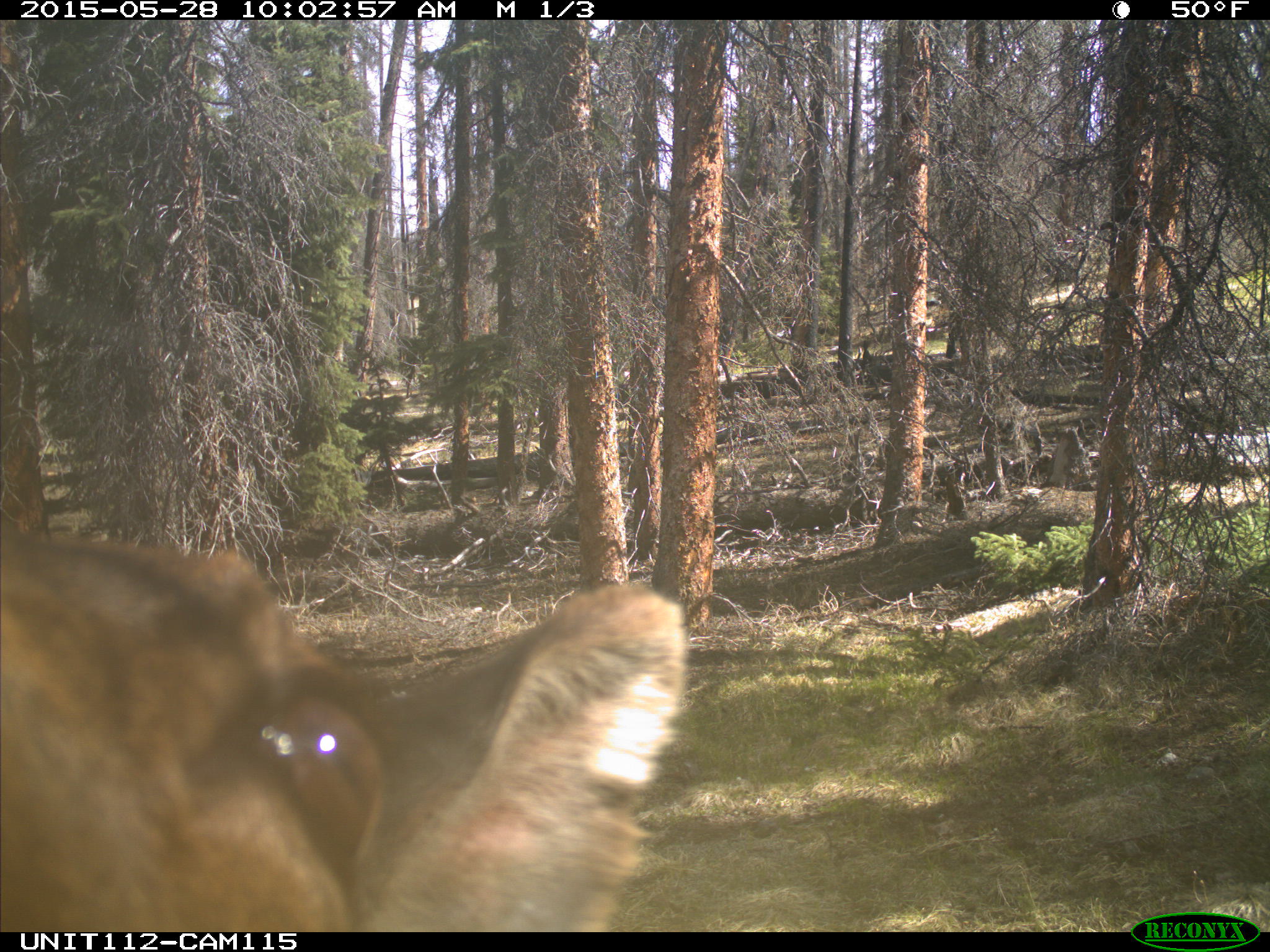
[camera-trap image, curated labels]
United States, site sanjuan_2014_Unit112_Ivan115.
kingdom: Animalia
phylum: Chordata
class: Mammalia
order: Artiodactyla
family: Cervidae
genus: Cervus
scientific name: Cervus elaphus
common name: red deer